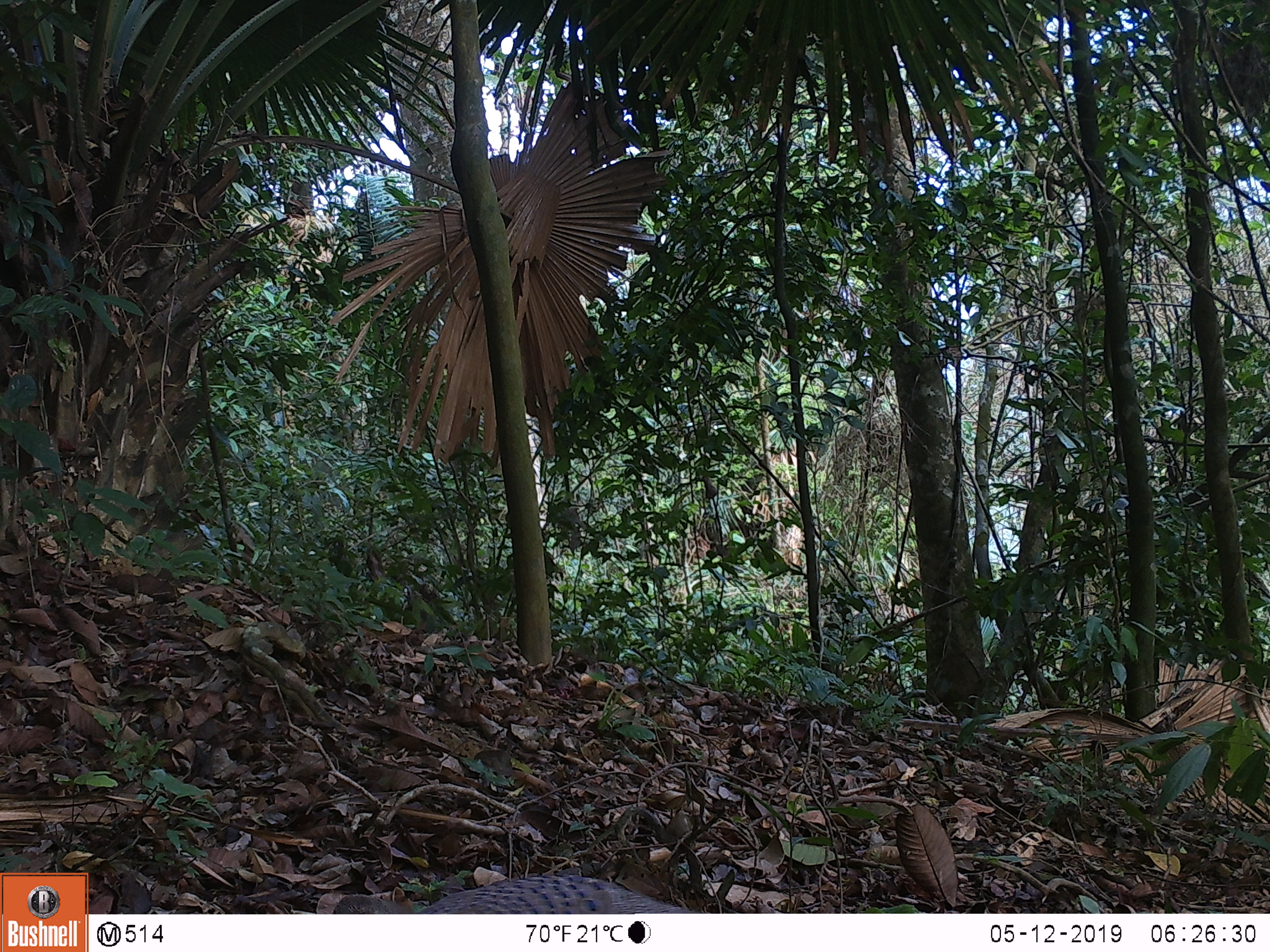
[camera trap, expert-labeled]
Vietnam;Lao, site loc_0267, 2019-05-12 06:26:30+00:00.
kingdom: Animalia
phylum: Chordata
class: Aves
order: Galliformes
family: Phasianidae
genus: Polyplectron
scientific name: Polyplectron bicalcaratum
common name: gray peacock-pheasant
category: grey peacock pheasant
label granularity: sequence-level